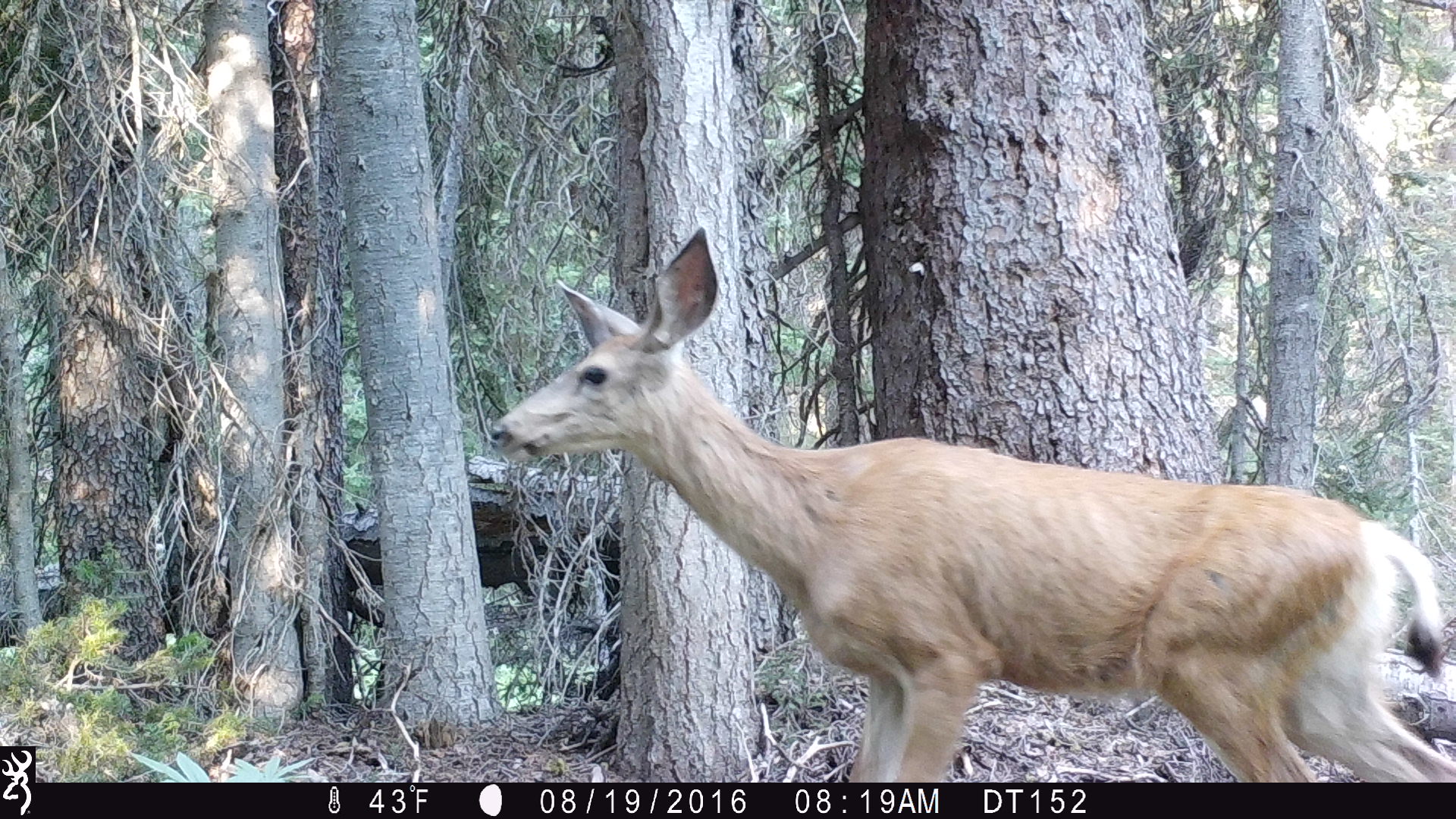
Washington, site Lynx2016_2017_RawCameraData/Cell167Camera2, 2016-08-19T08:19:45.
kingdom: Animalia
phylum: Chordata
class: Mammalia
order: Artiodactyla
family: Cervidae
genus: Odocoileus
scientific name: Odocoileus hemionus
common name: mule deer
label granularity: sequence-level